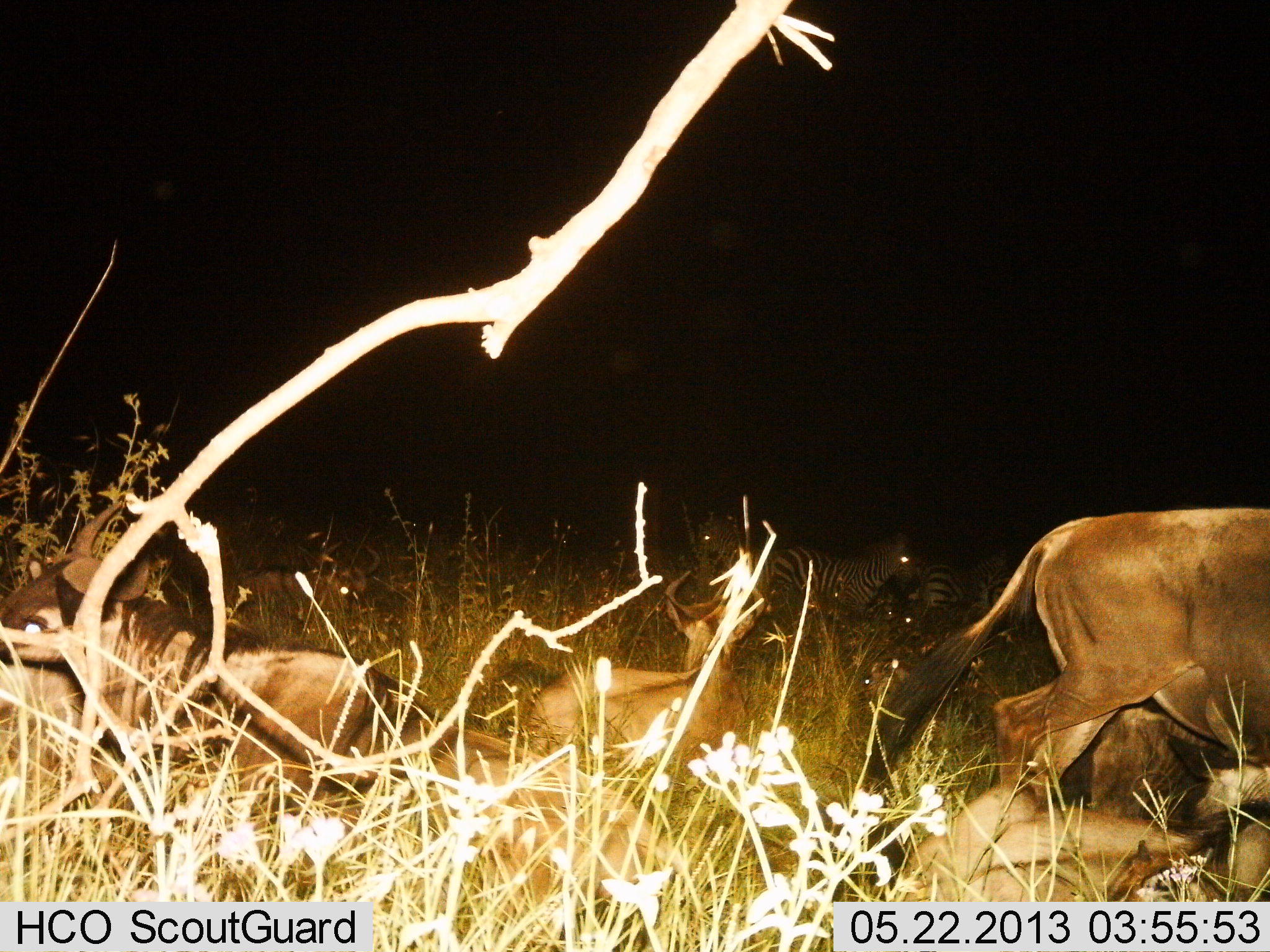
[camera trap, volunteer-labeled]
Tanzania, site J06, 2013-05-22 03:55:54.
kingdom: Animalia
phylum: Chordata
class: Mammalia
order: Artiodactyla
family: Bovidae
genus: Connochaetes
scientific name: Connochaetes taurinus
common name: blue wildebeest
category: wildebeest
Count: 5.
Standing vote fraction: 55%.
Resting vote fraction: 86%.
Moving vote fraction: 36%.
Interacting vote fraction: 5%.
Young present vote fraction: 0%.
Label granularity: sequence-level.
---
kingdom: Animalia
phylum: Chordata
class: Mammalia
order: Perissodactyla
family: Equidae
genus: Equus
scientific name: Equus quagga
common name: plains zebra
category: zebra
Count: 4.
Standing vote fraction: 78%.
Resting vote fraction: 17%.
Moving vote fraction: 9%.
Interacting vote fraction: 0%.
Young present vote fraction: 0%.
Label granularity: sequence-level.